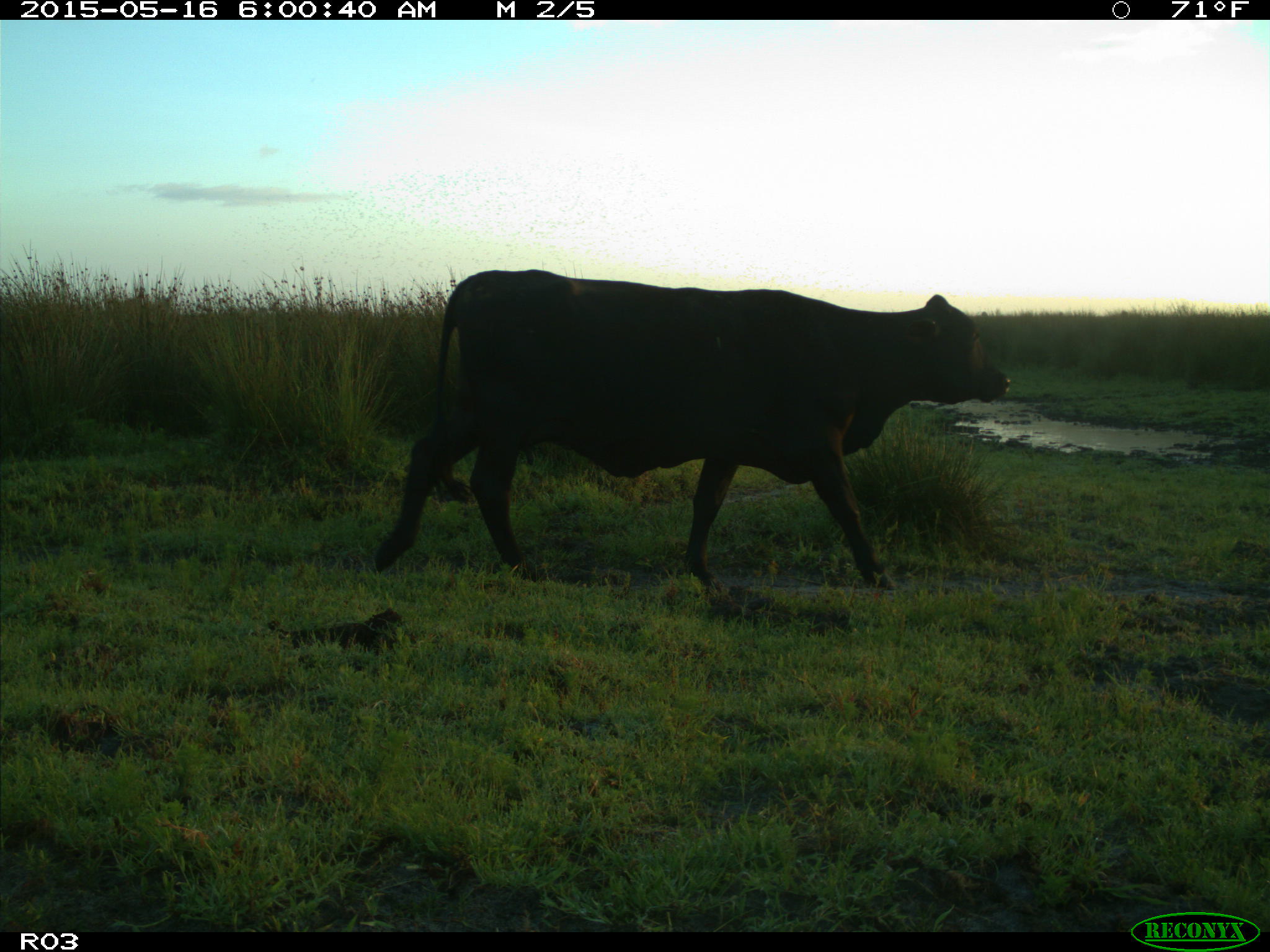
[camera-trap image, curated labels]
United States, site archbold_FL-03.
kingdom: Animalia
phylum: Chordata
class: Mammalia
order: Artiodactyla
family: Bovidae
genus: Bos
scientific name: Bos taurus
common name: domestic cow